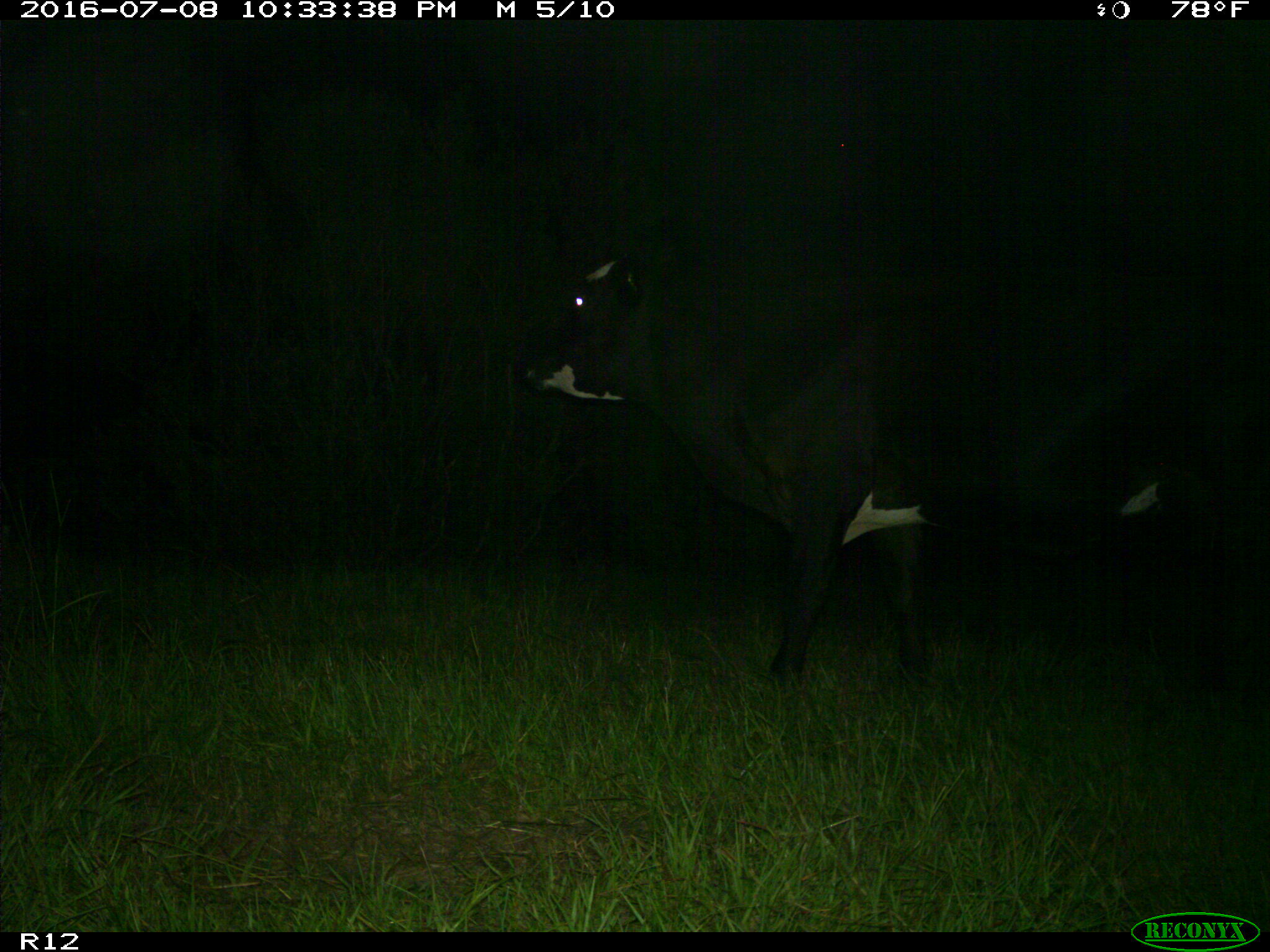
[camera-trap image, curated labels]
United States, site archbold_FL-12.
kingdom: Animalia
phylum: Chordata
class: Mammalia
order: Artiodactyla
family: Bovidae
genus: Bos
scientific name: Bos taurus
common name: domestic cow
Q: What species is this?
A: Bos taurus (domestic cow).